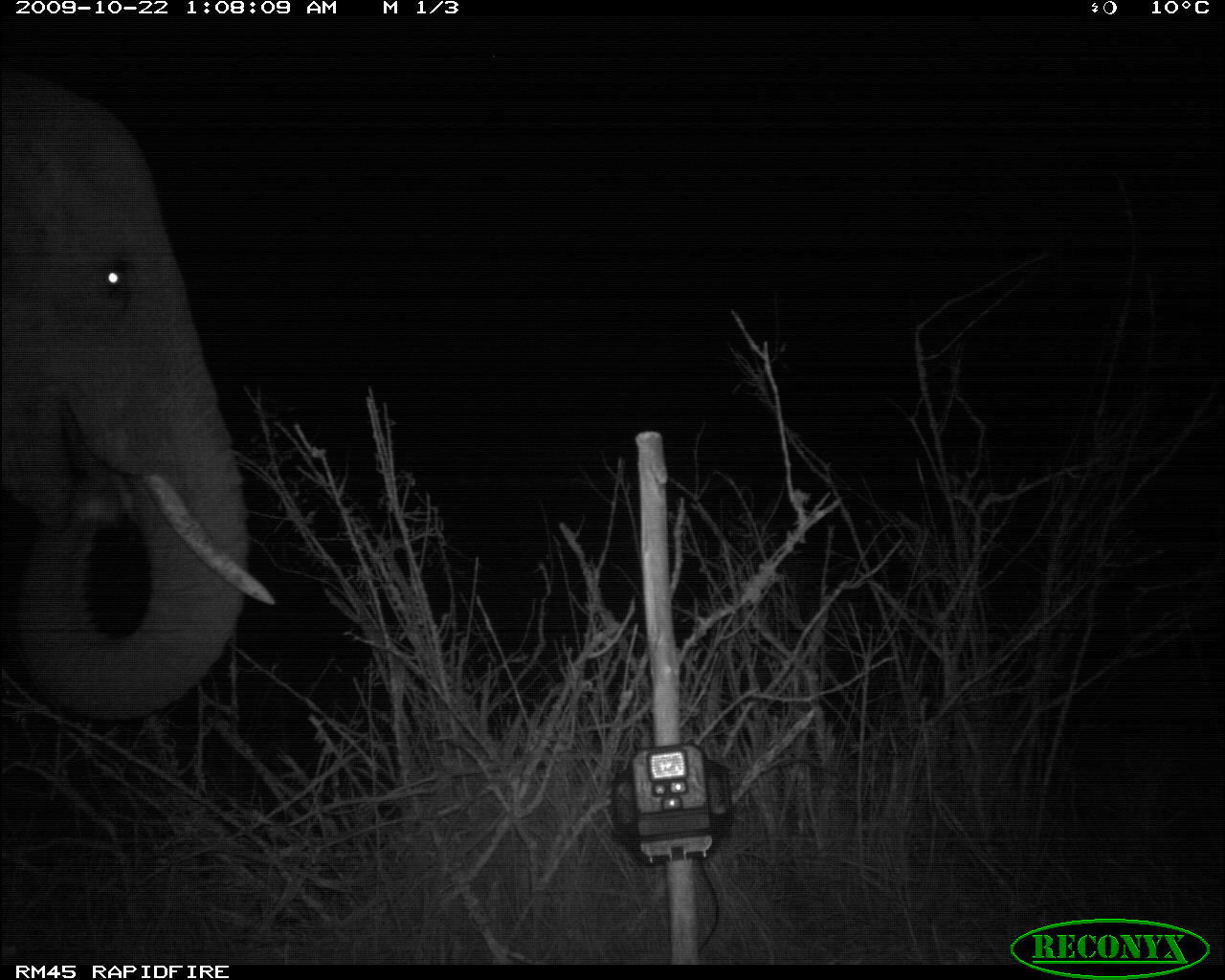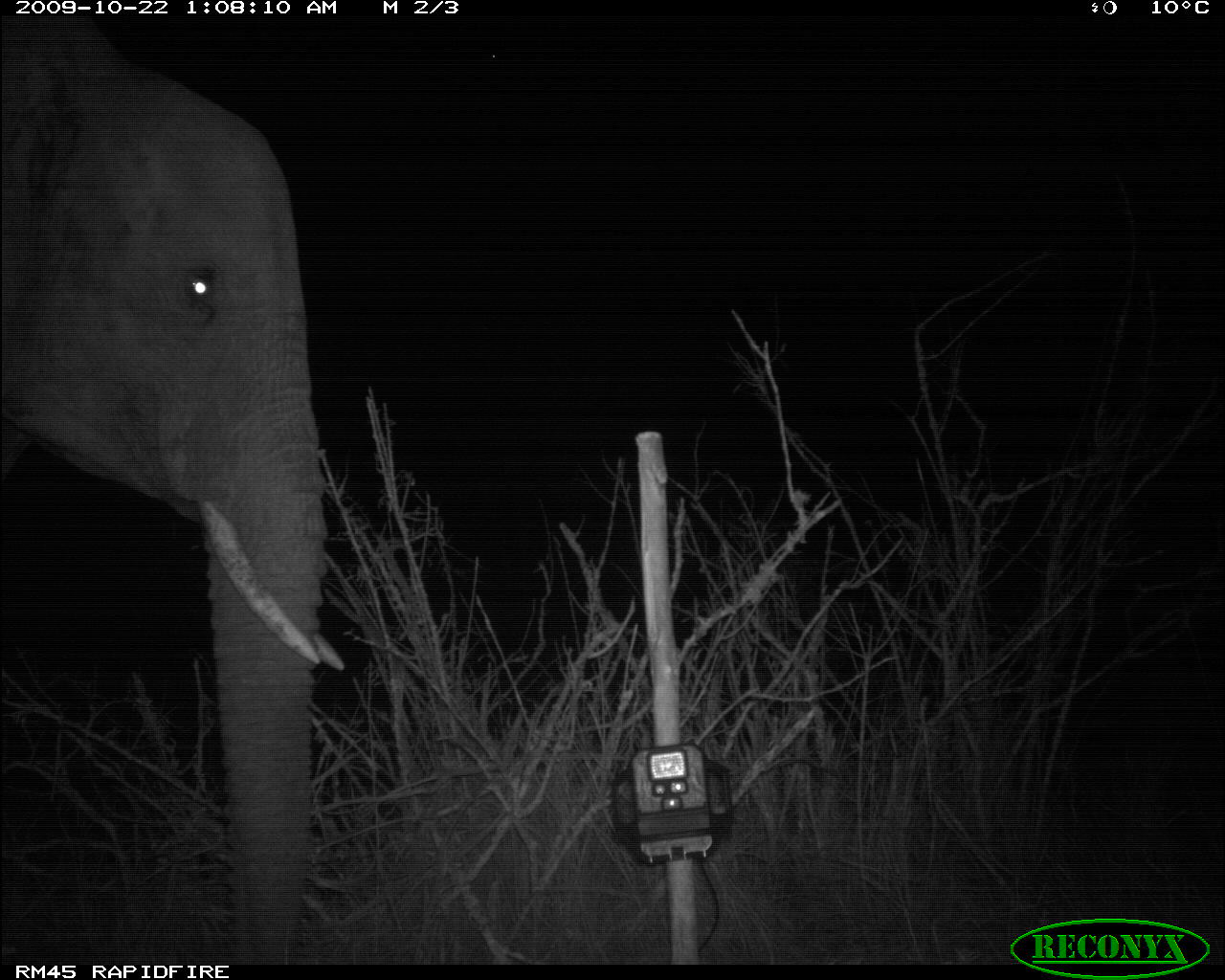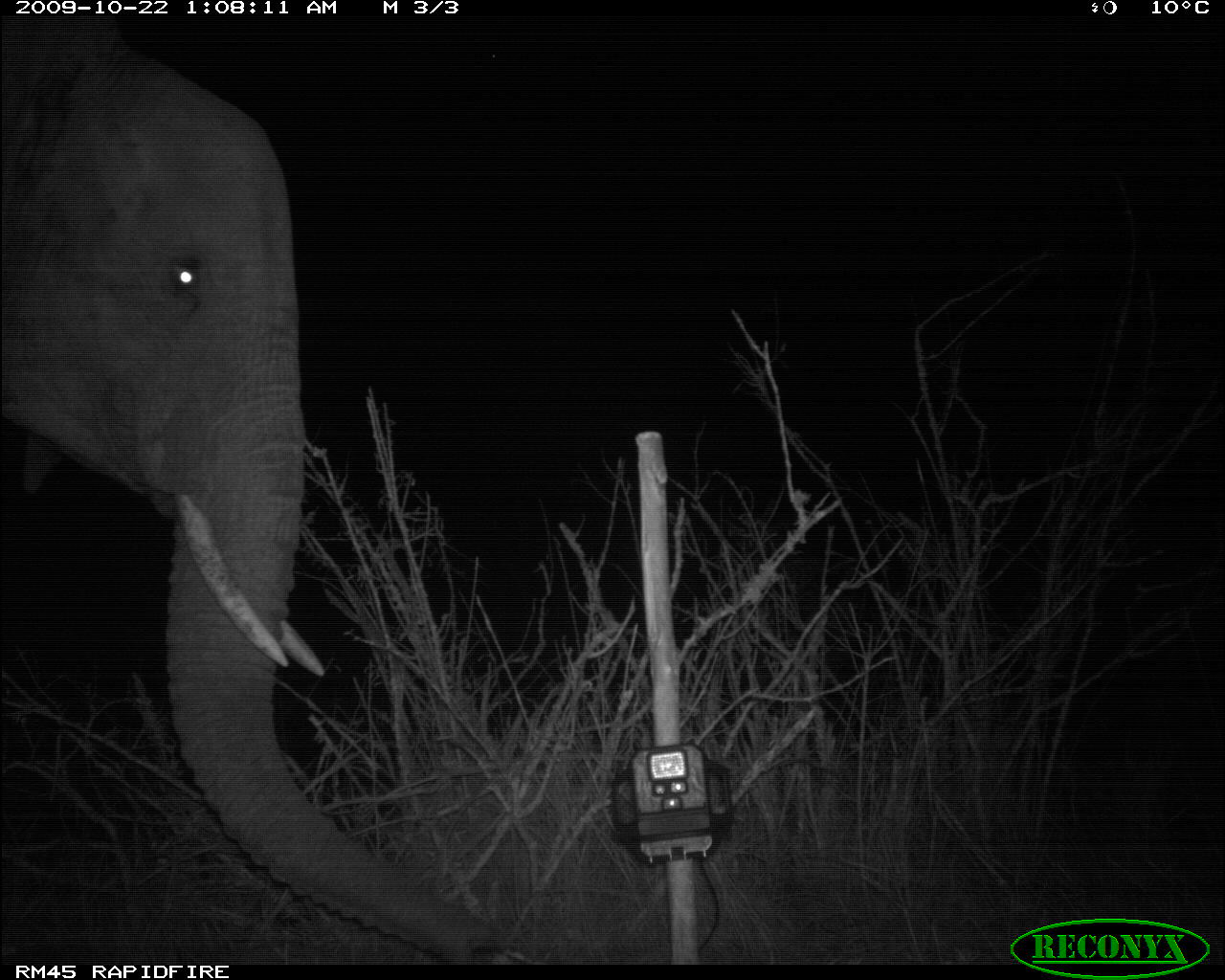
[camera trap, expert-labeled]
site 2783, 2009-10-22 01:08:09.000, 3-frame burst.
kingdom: Animalia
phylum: Chordata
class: Mammalia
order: Proboscidea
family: Elephantidae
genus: Loxodonta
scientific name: Loxodonta africana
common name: african bush elephant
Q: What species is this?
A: Loxodonta africana (african bush elephant).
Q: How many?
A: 1.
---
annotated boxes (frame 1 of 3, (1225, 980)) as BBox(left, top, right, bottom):
loxodonta africana: BBox(0, 71, 276, 712)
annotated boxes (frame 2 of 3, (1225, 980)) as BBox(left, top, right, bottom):
loxodonta africana: BBox(0, 11, 345, 964)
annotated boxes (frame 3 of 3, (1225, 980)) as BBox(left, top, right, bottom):
loxodonta africana: BBox(0, 9, 509, 964)